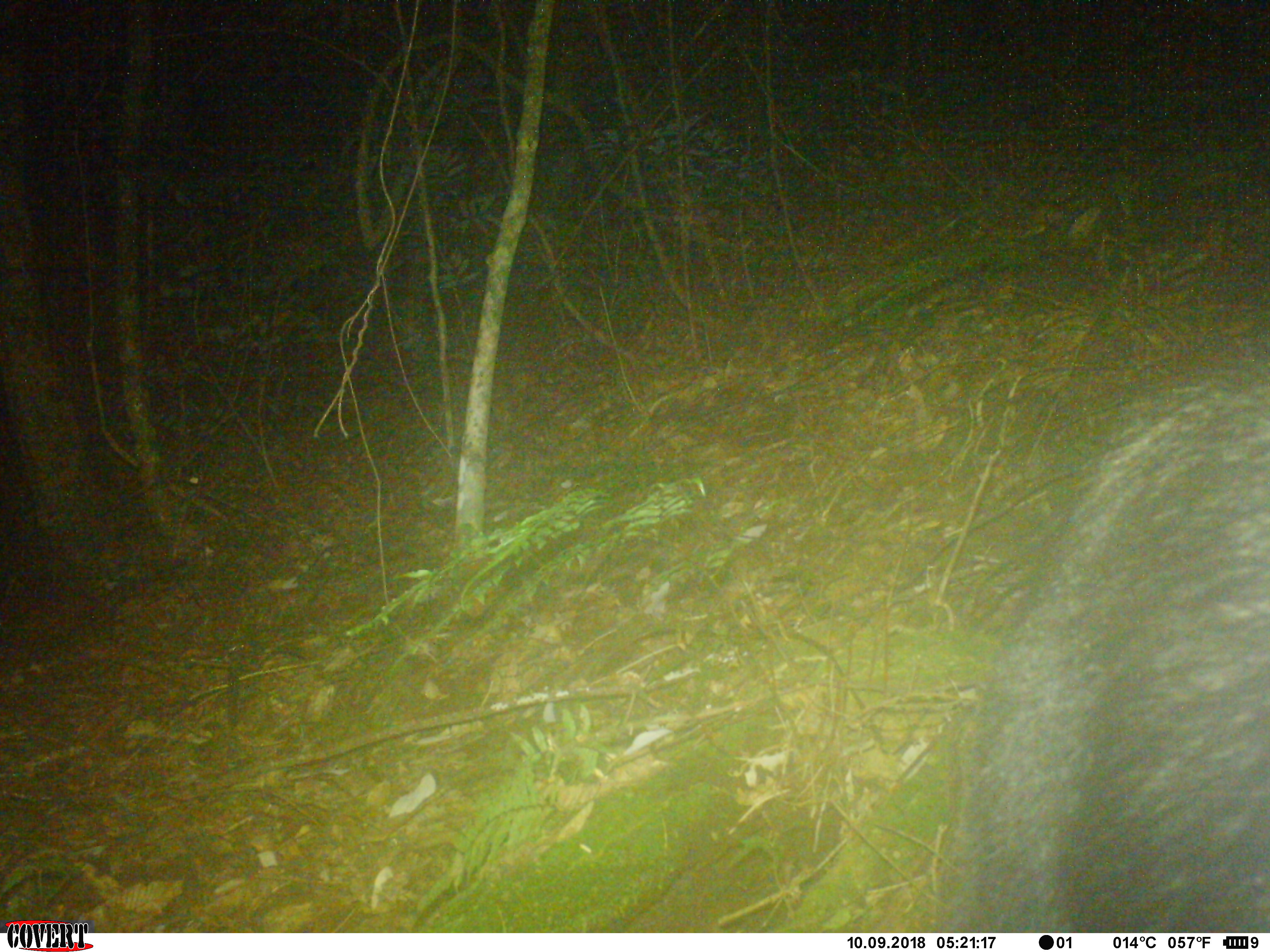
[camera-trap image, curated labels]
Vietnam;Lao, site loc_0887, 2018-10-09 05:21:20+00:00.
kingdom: Animalia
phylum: Chordata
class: Mammalia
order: Artiodactyla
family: Bovidae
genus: Capricornis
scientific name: Capricornis sumatraensis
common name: chinese serow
Chinese serow (Capricornis sumatraensis). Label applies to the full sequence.